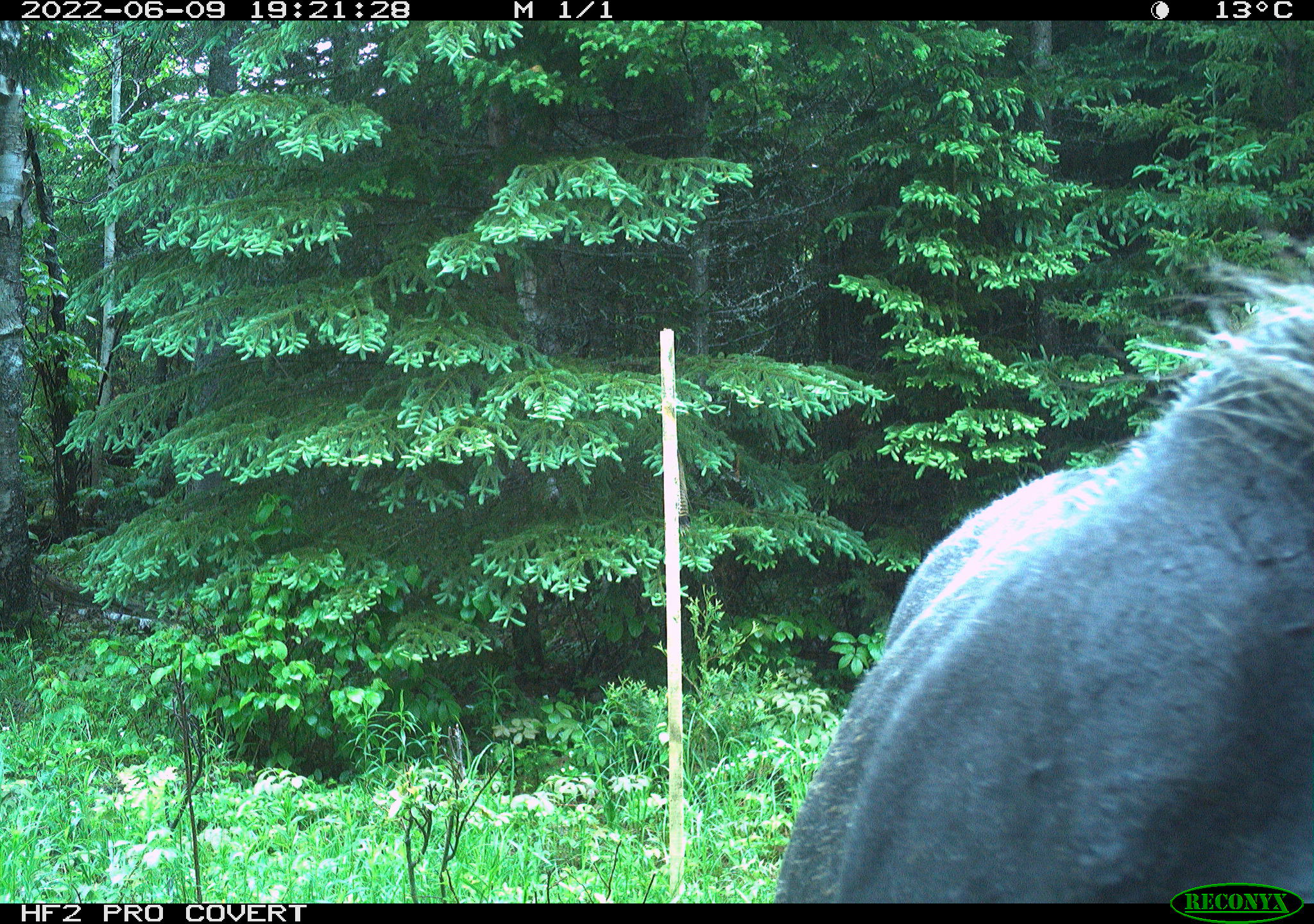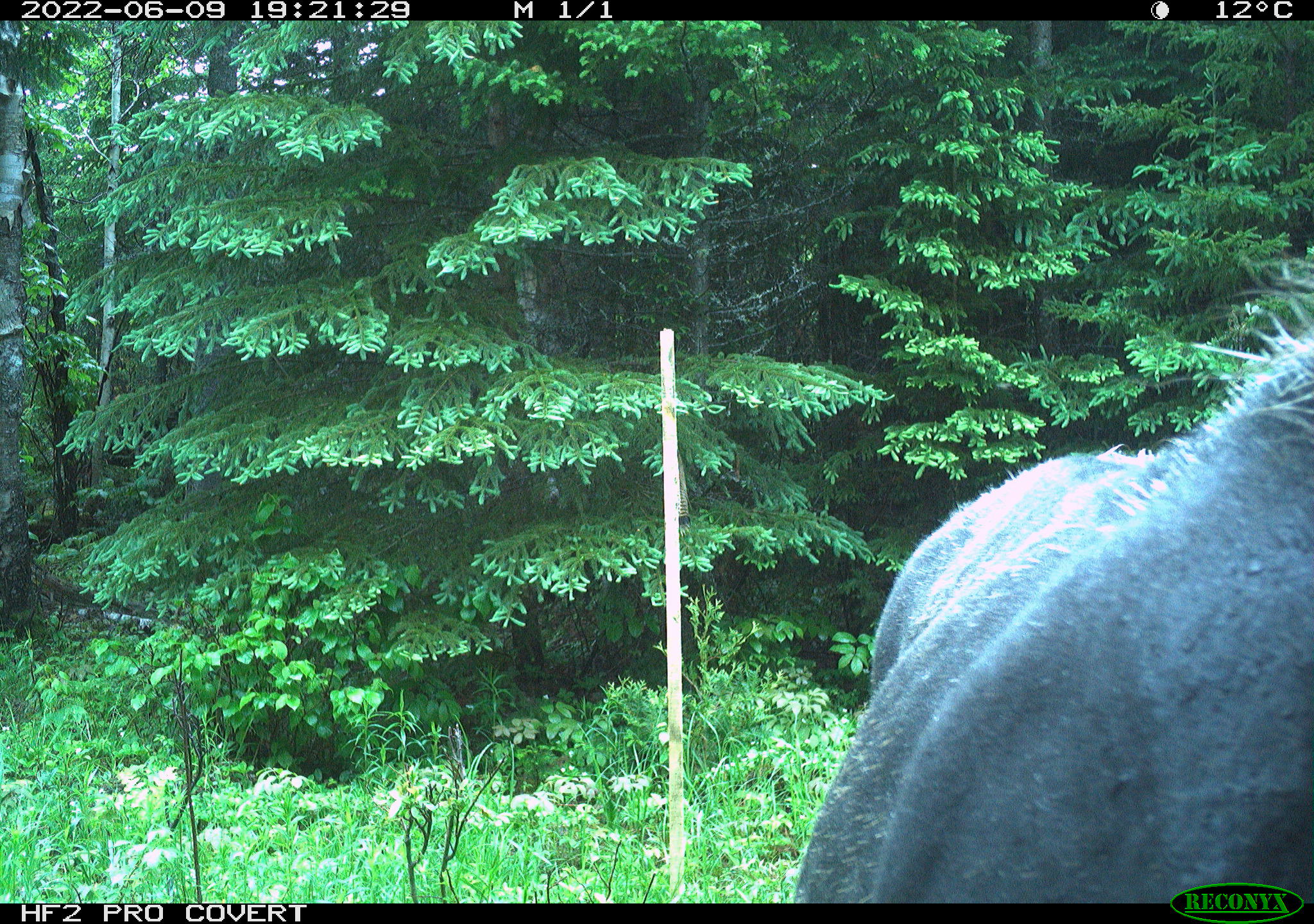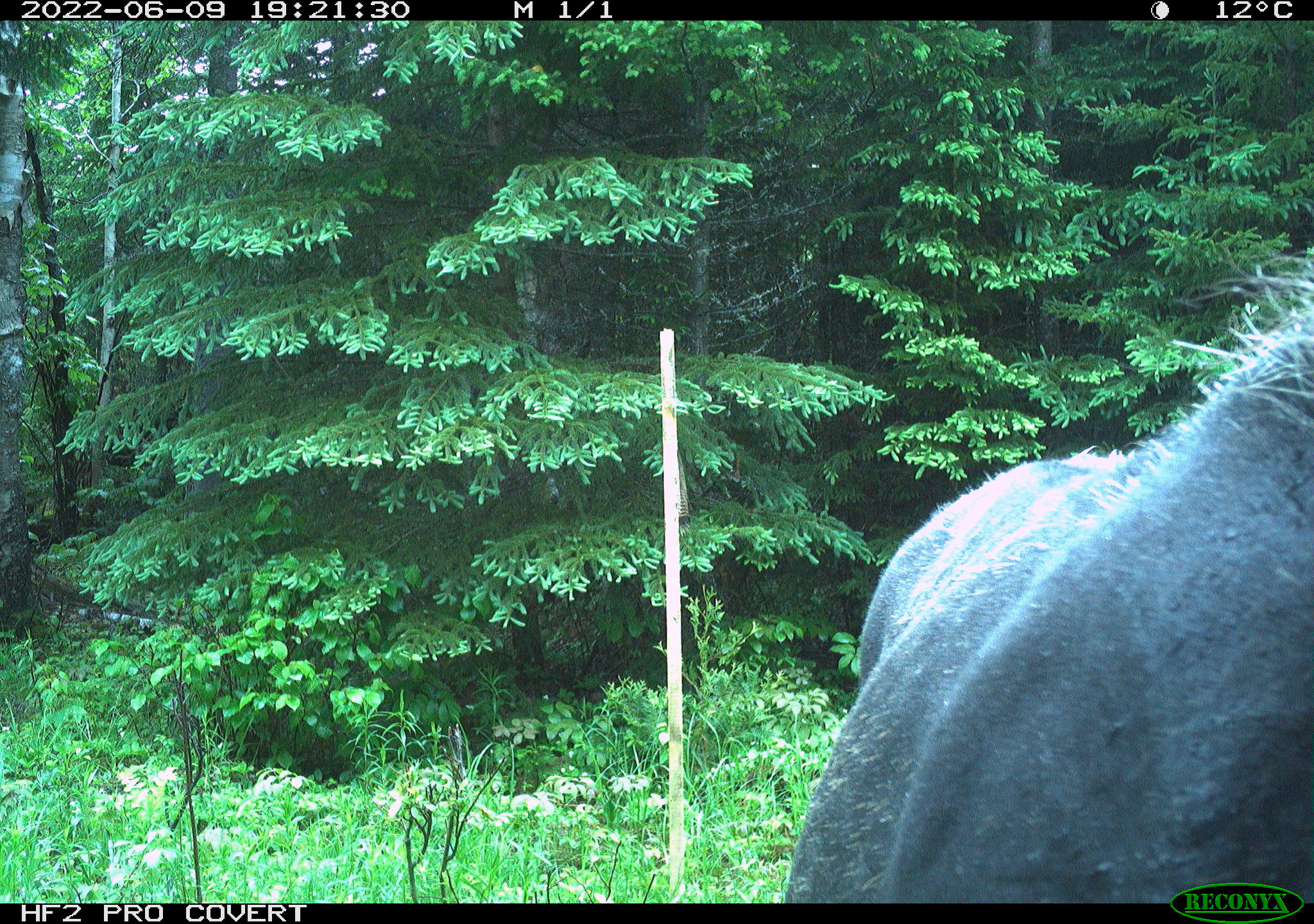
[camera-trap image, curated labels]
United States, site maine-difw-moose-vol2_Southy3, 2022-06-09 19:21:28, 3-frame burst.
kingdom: Animalia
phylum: Chordata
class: Mammalia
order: Artiodactyla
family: Cervidae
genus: Alces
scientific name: Alces alces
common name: moose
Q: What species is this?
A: Moose (Alces alces).